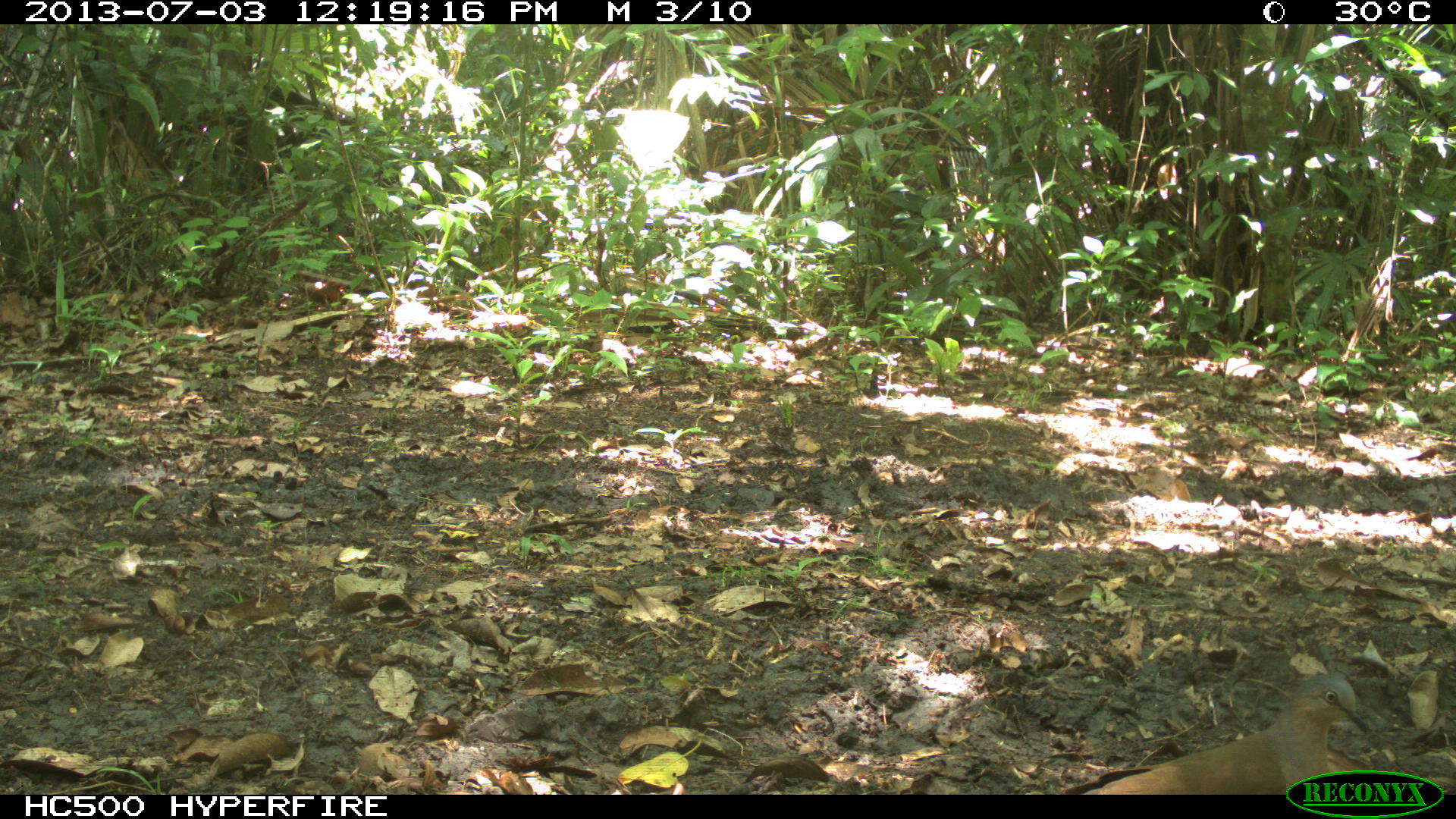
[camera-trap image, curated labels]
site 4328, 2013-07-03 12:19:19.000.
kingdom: Animalia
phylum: Chordata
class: Aves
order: Columbiformes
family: Columbidae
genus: Leptotila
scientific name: Leptotila plumbeiceps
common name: gray-headed dove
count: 1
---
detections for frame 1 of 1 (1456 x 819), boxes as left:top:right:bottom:
leptotila plumbeiceps: 1078:674:1370:794